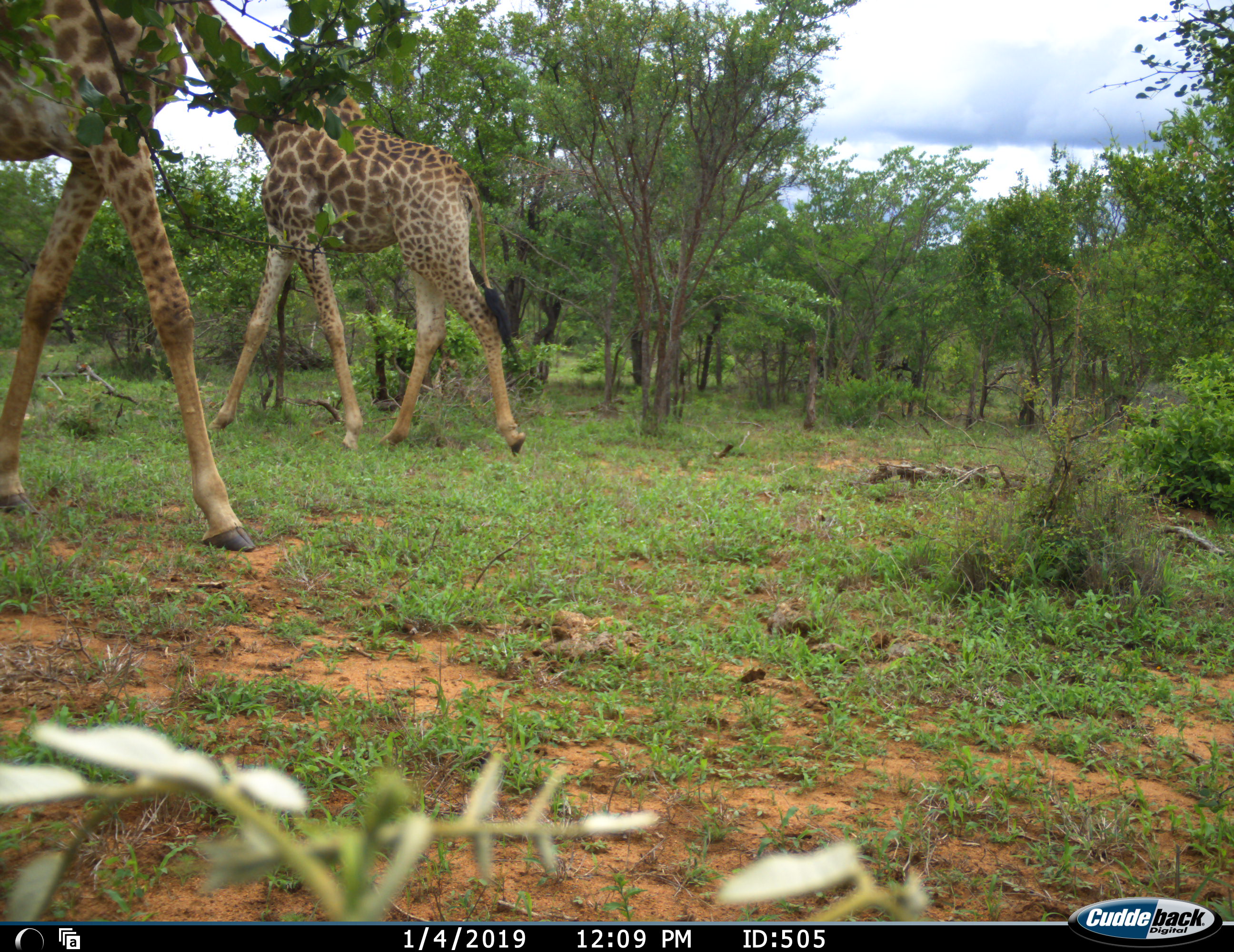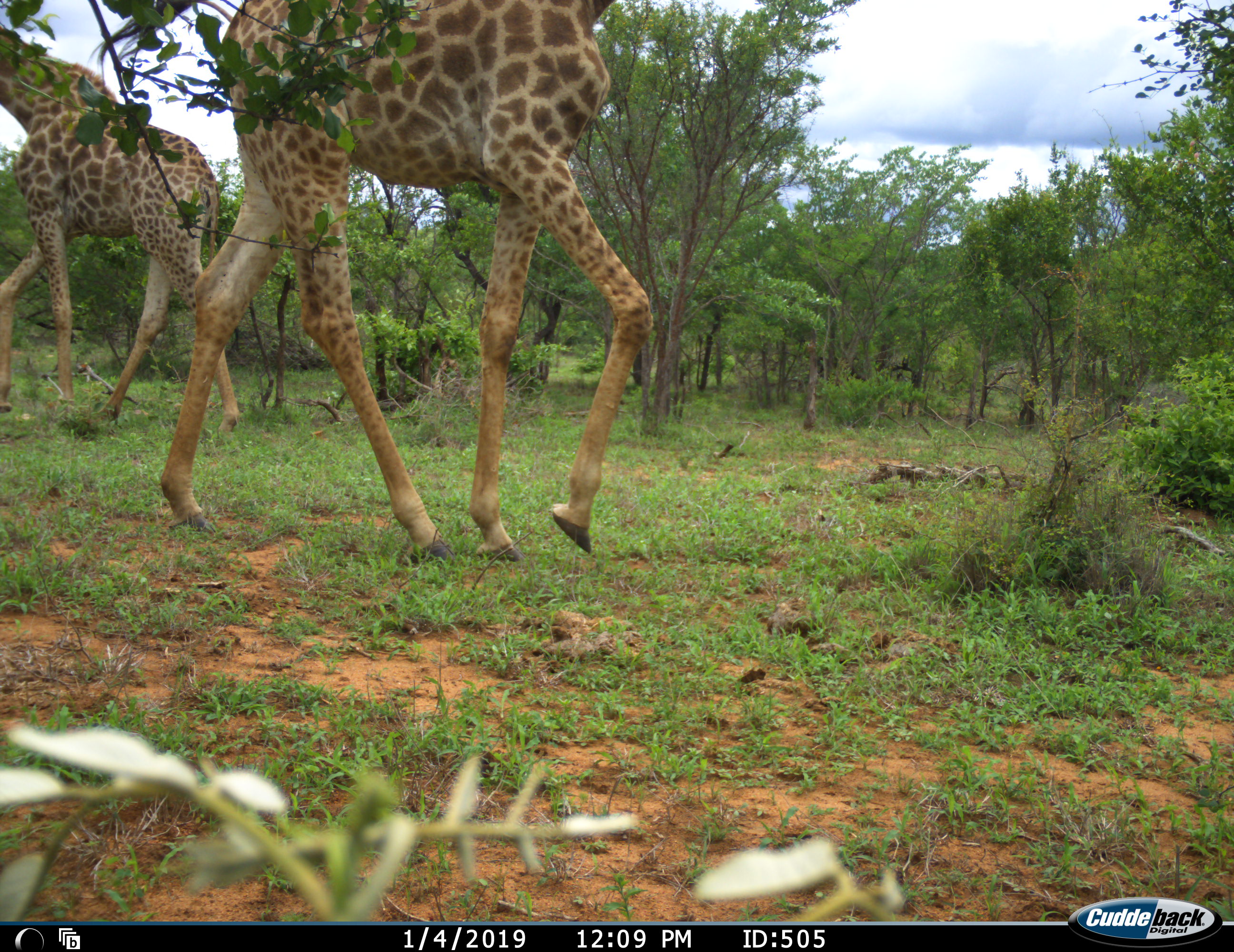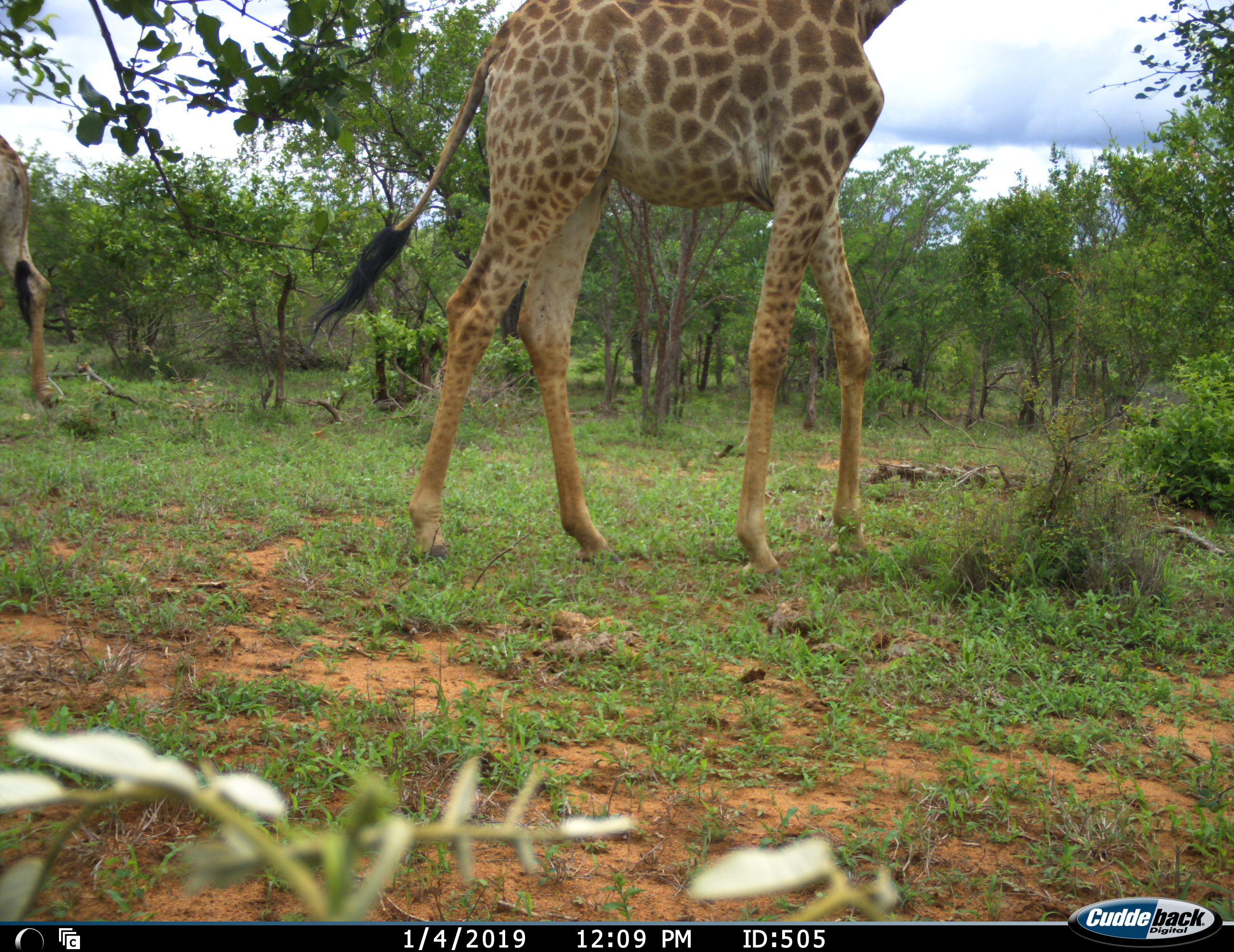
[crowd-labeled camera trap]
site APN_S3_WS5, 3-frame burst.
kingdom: Animalia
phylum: Chordata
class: Mammalia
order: Artiodactyla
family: Giraffidae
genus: Giraffa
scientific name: Giraffa camelopardalis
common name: giraffe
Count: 2.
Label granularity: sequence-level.